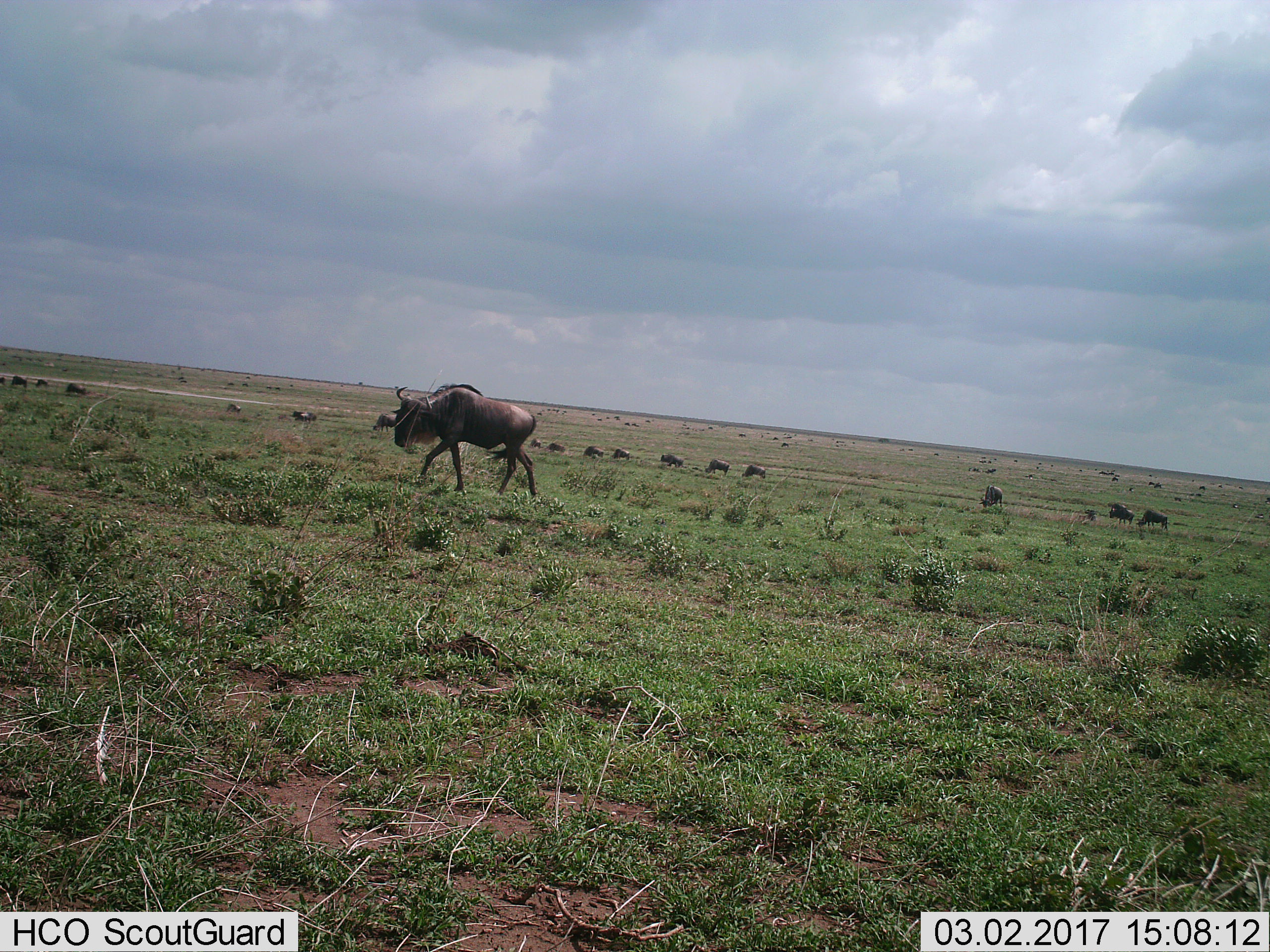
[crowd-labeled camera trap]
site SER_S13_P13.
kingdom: Animalia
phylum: Chordata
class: Mammalia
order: Artiodactyla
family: Bovidae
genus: Connochaetes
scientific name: Connochaetes taurinus taurinus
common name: blue wildebeest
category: wildebeestblue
Wildebeestblue (blue wildebeest) (Connochaetes taurinus taurinus), count 11-50. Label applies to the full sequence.